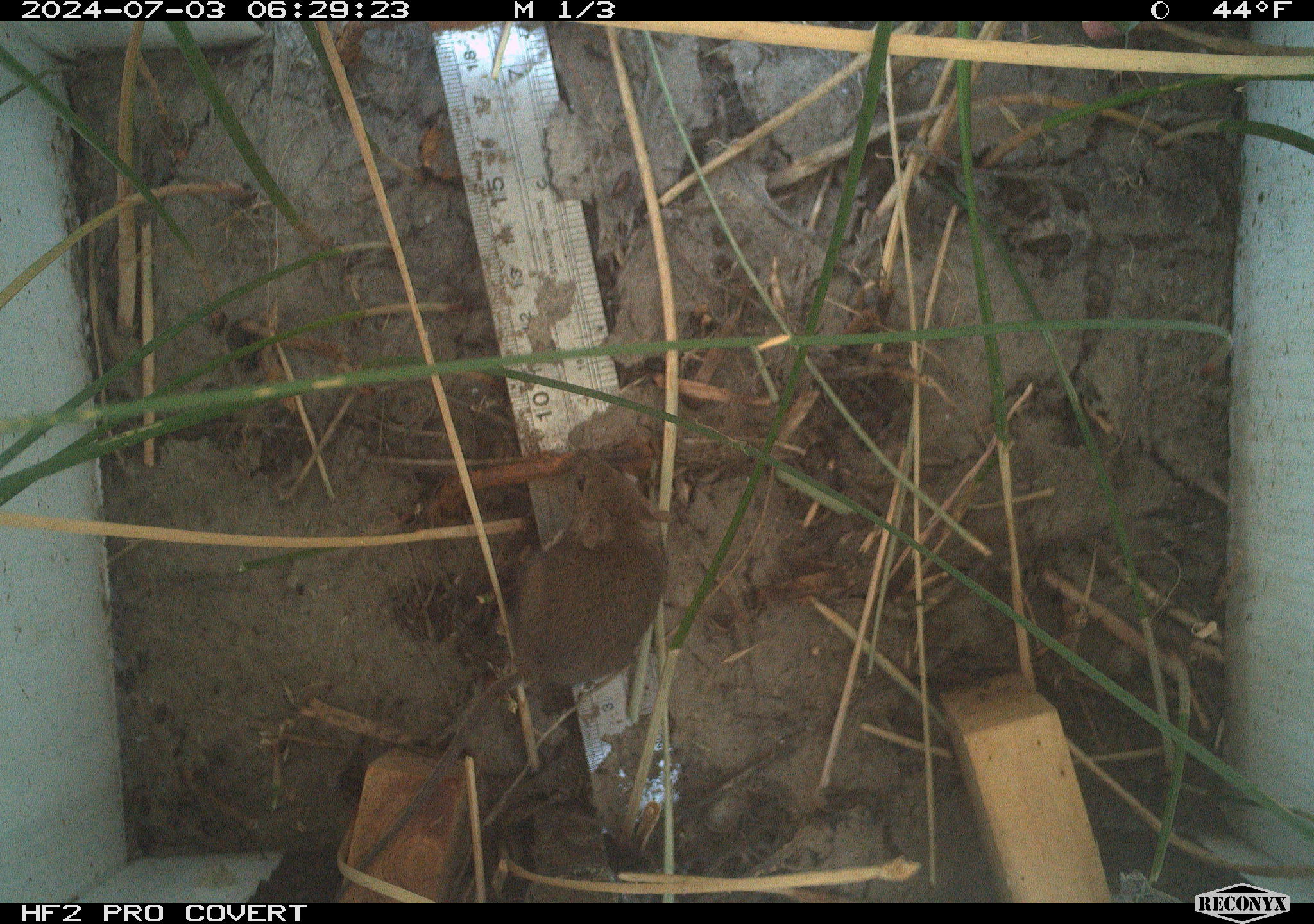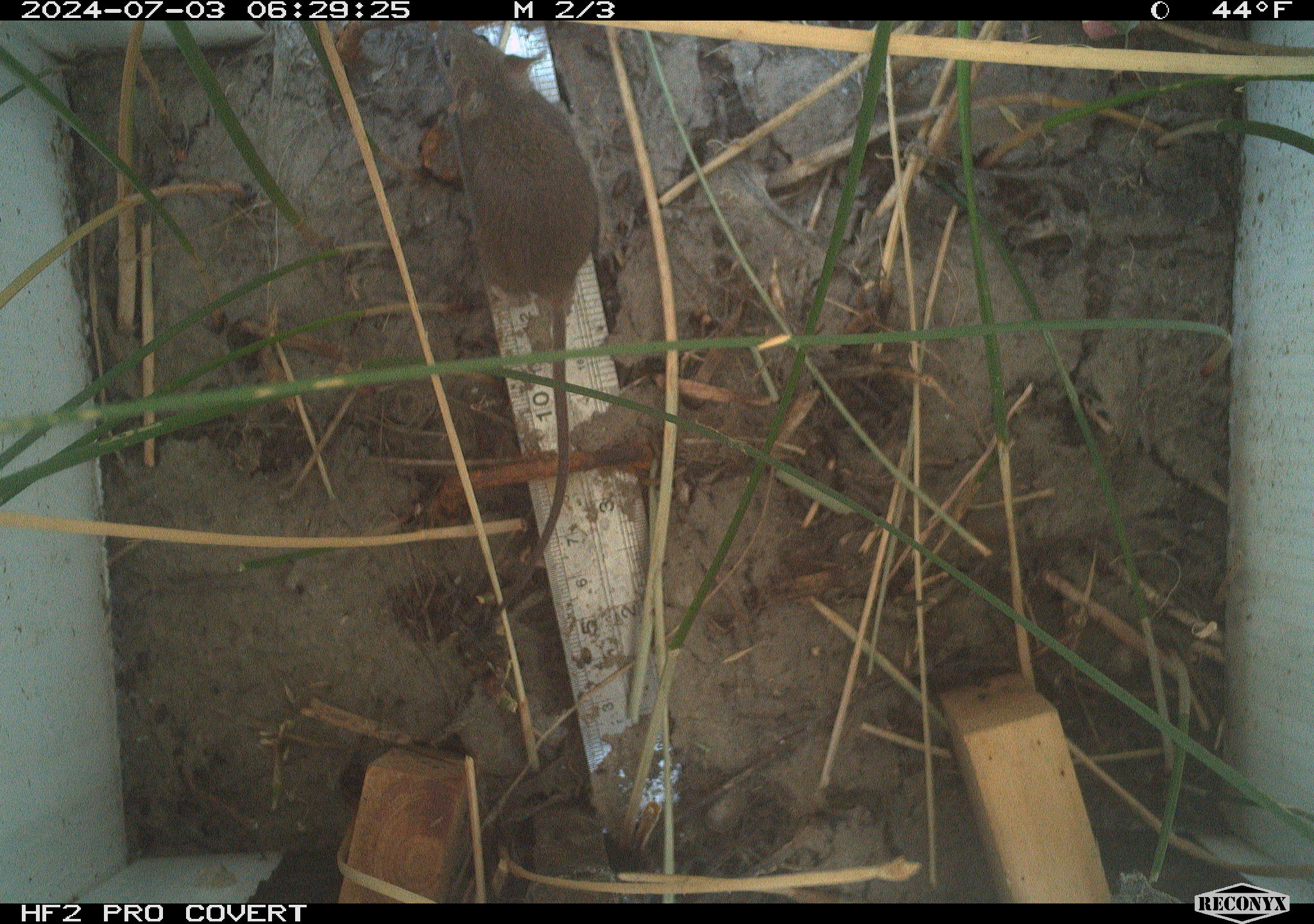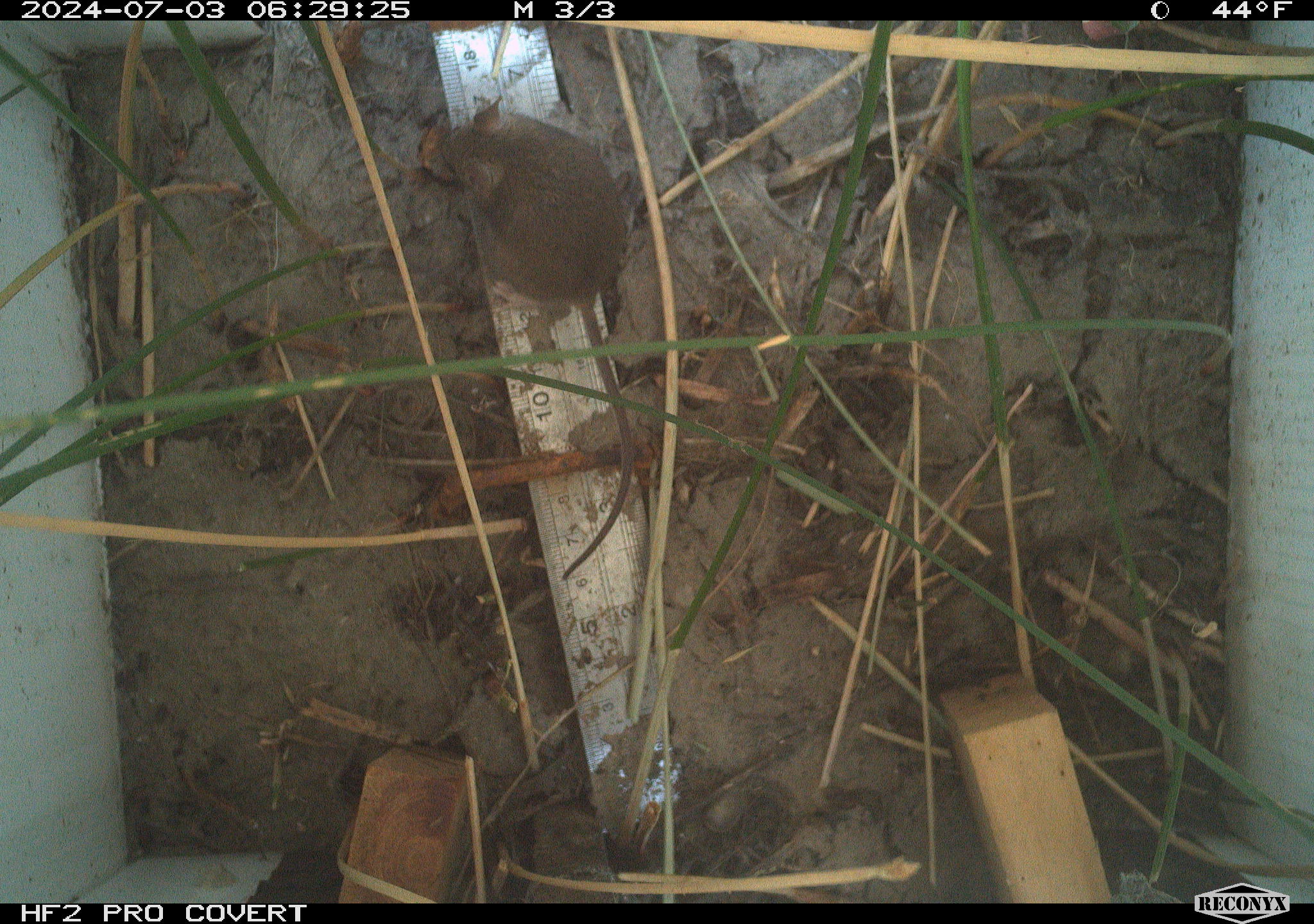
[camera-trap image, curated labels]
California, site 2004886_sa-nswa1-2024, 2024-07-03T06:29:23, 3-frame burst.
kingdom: Animalia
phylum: Chordata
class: Mammalia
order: Rodentia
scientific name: Rodentia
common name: rodent